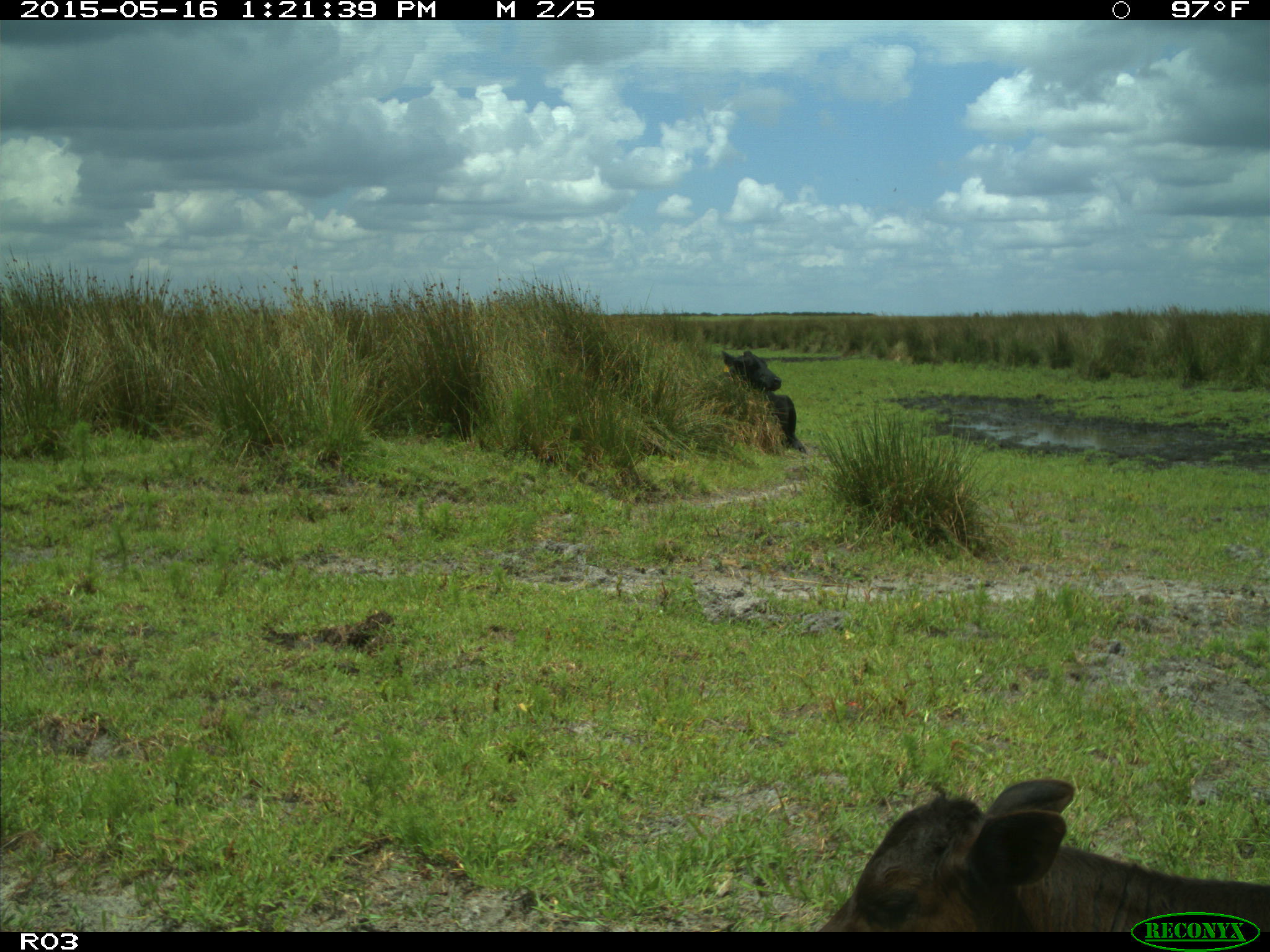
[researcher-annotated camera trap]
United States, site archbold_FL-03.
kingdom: Animalia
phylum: Chordata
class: Mammalia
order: Artiodactyla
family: Bovidae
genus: Bos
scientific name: Bos taurus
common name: domestic cow